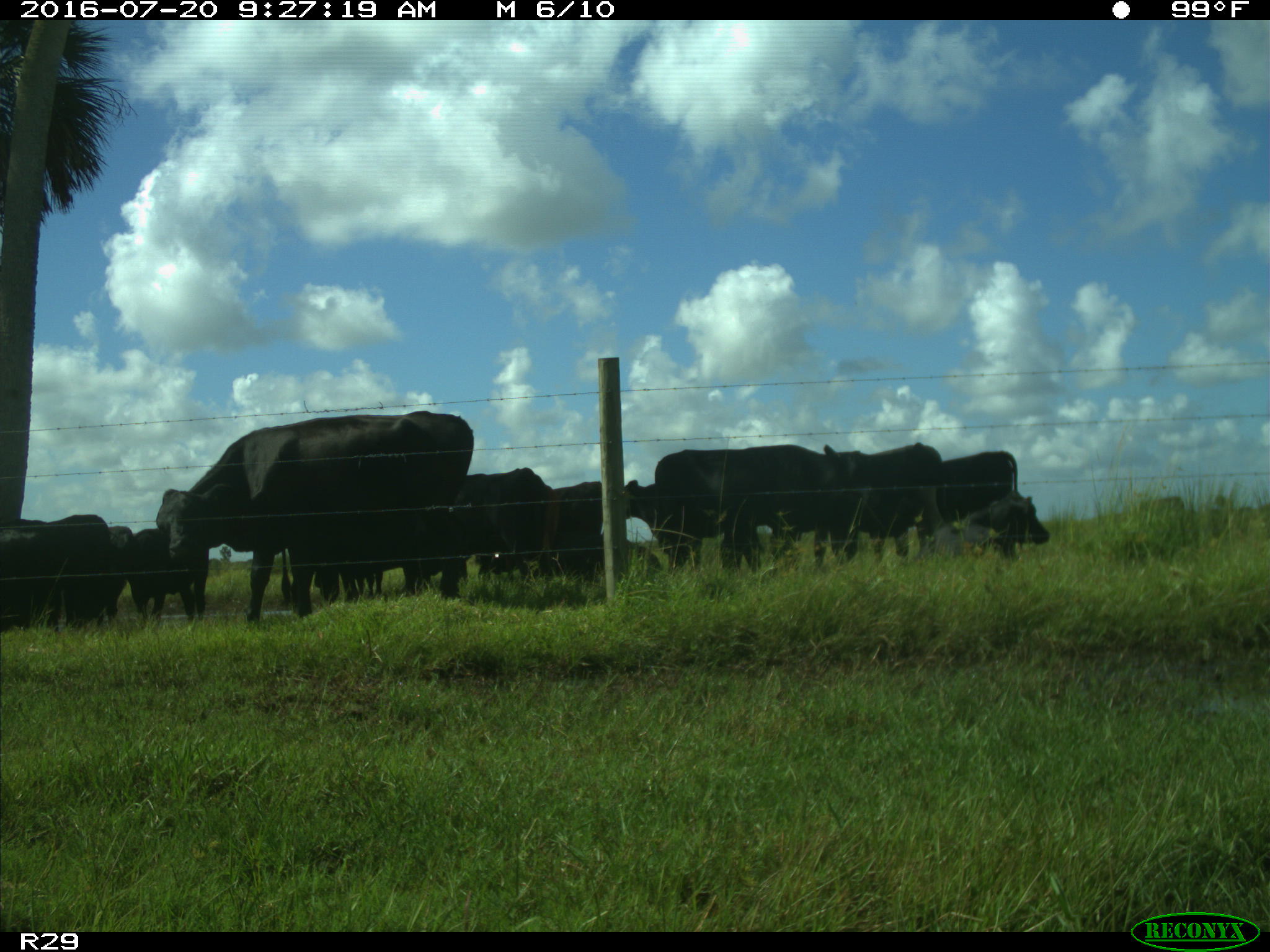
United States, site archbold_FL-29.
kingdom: Animalia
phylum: Chordata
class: Mammalia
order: Artiodactyla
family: Bovidae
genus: Bos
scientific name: Bos taurus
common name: domestic cow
Bos taurus (domestic cow).